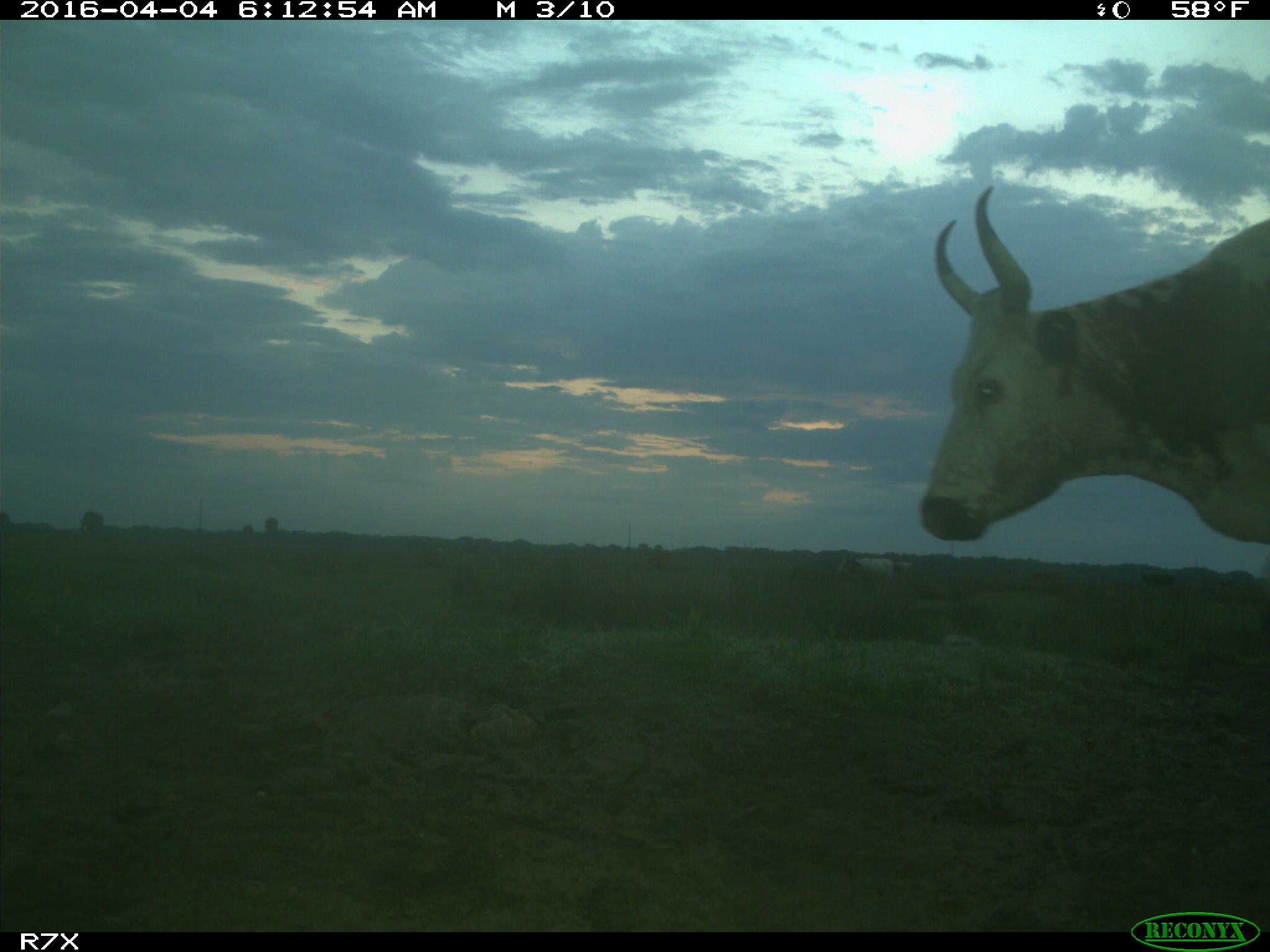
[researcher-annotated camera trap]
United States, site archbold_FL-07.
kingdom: Animalia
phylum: Chordata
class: Mammalia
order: Artiodactyla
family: Bovidae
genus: Bos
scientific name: Bos taurus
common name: domestic cow